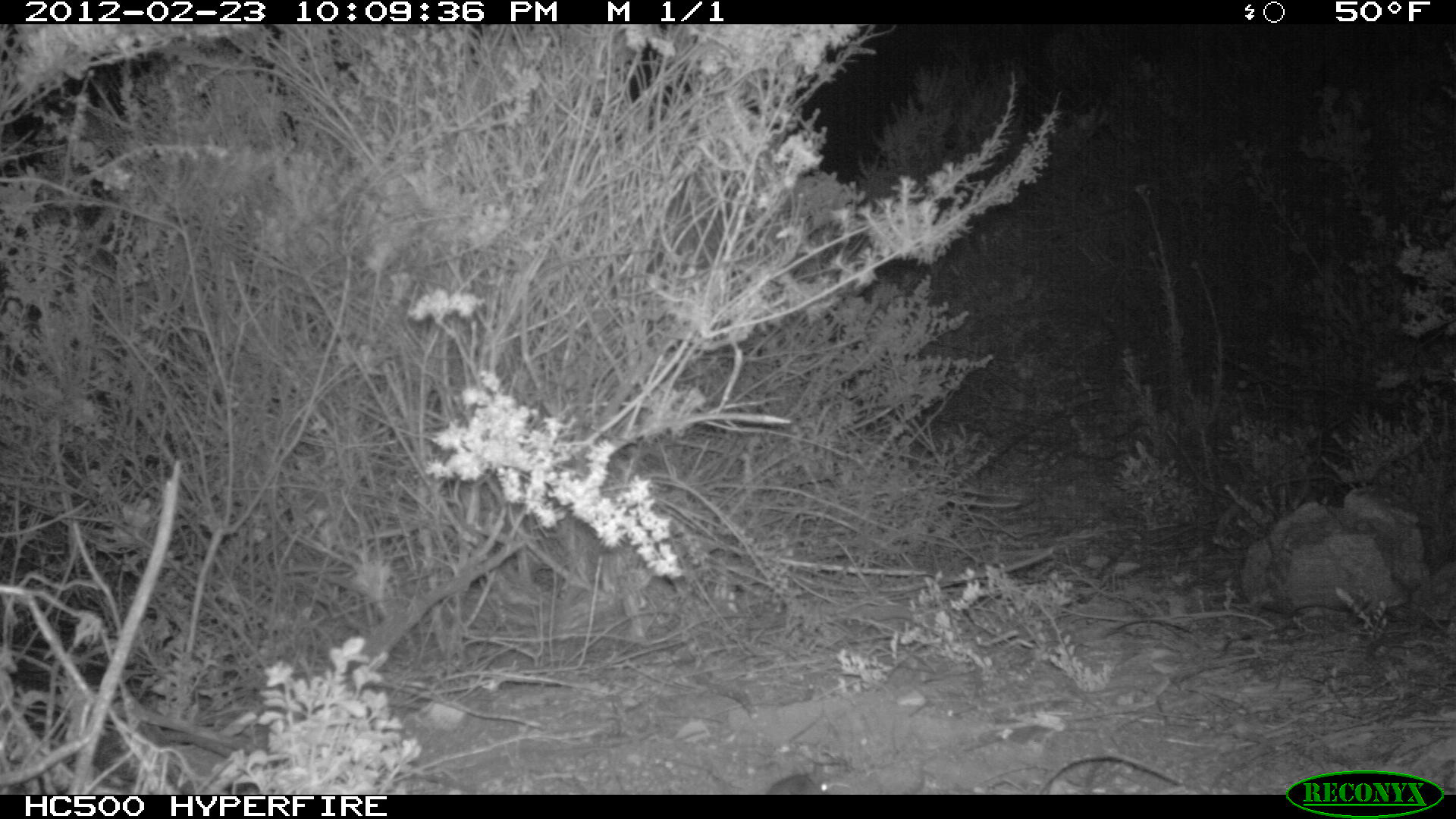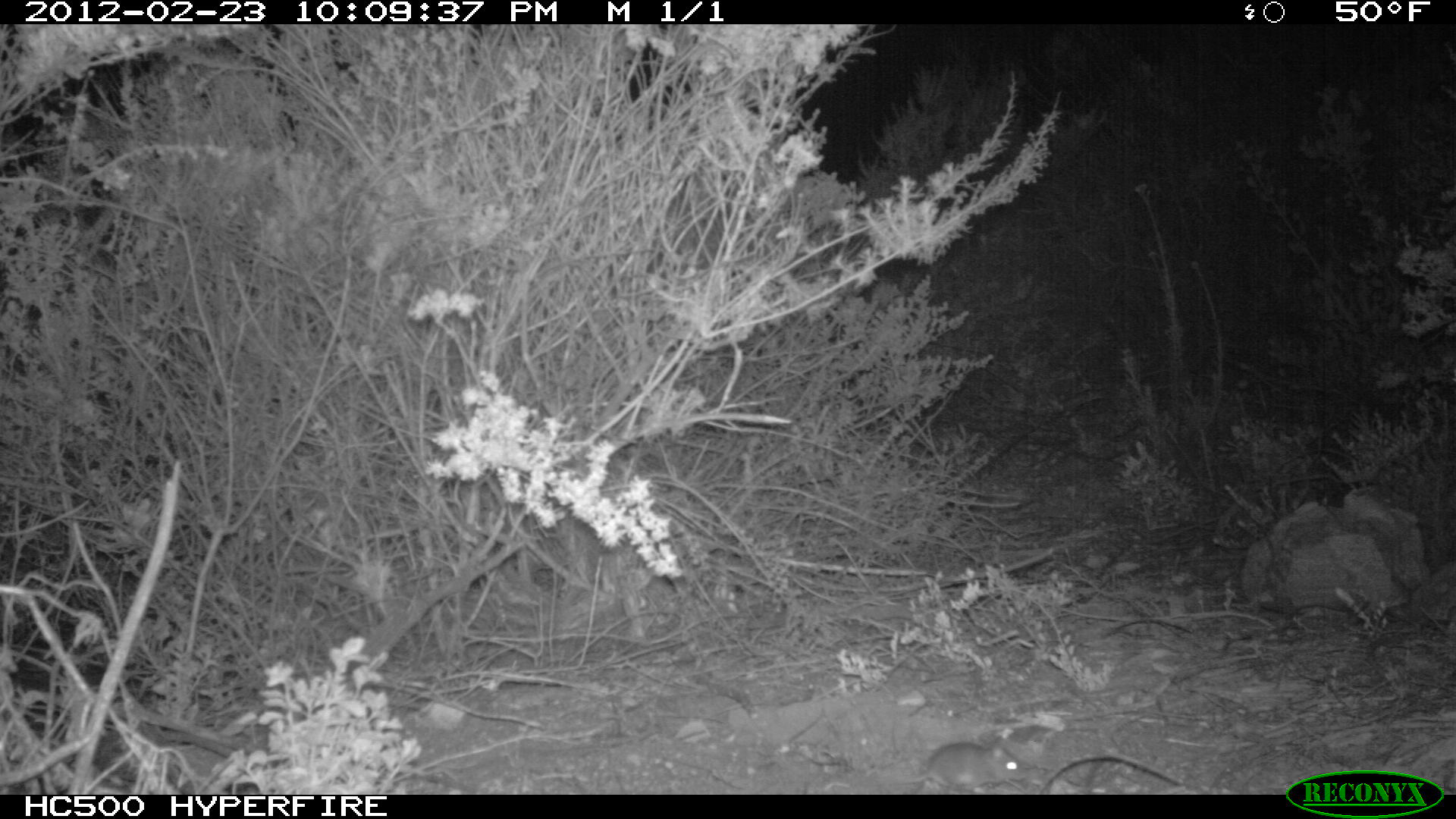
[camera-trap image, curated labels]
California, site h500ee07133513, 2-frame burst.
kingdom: Animalia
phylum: Chordata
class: Mammalia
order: Rodentia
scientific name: Rodentia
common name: rodent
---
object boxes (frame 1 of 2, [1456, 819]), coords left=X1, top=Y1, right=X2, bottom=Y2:
rodent: left=763, top=773, right=831, bottom=794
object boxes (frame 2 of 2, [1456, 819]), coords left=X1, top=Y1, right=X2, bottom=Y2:
rodent: left=889, top=736, right=1027, bottom=788